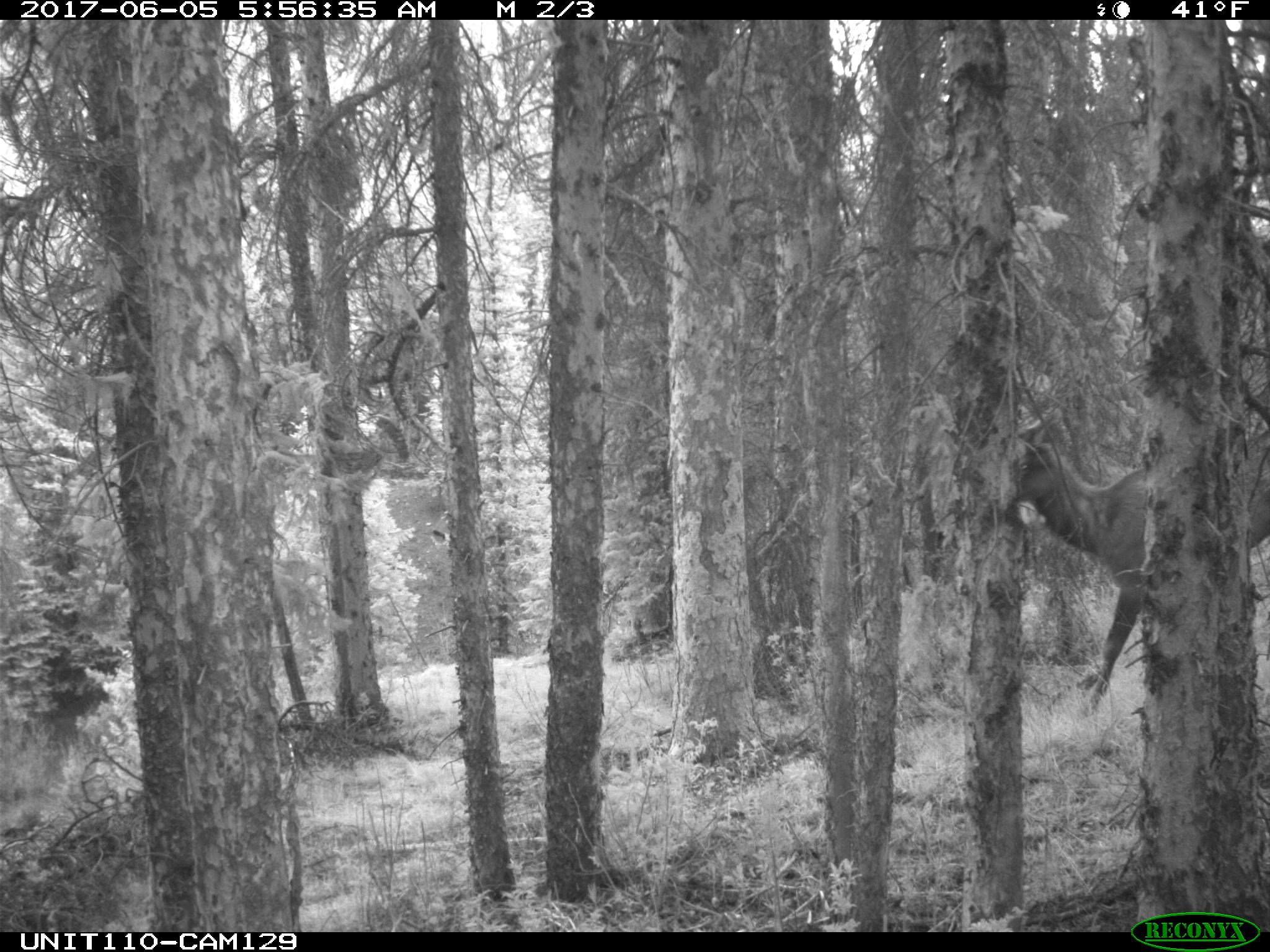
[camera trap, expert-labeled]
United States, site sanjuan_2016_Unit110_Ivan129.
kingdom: Animalia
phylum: Chordata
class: Mammalia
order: Artiodactyla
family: Cervidae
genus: Cervus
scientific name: Cervus elaphus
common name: red deer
Cervus elaphus (red deer).